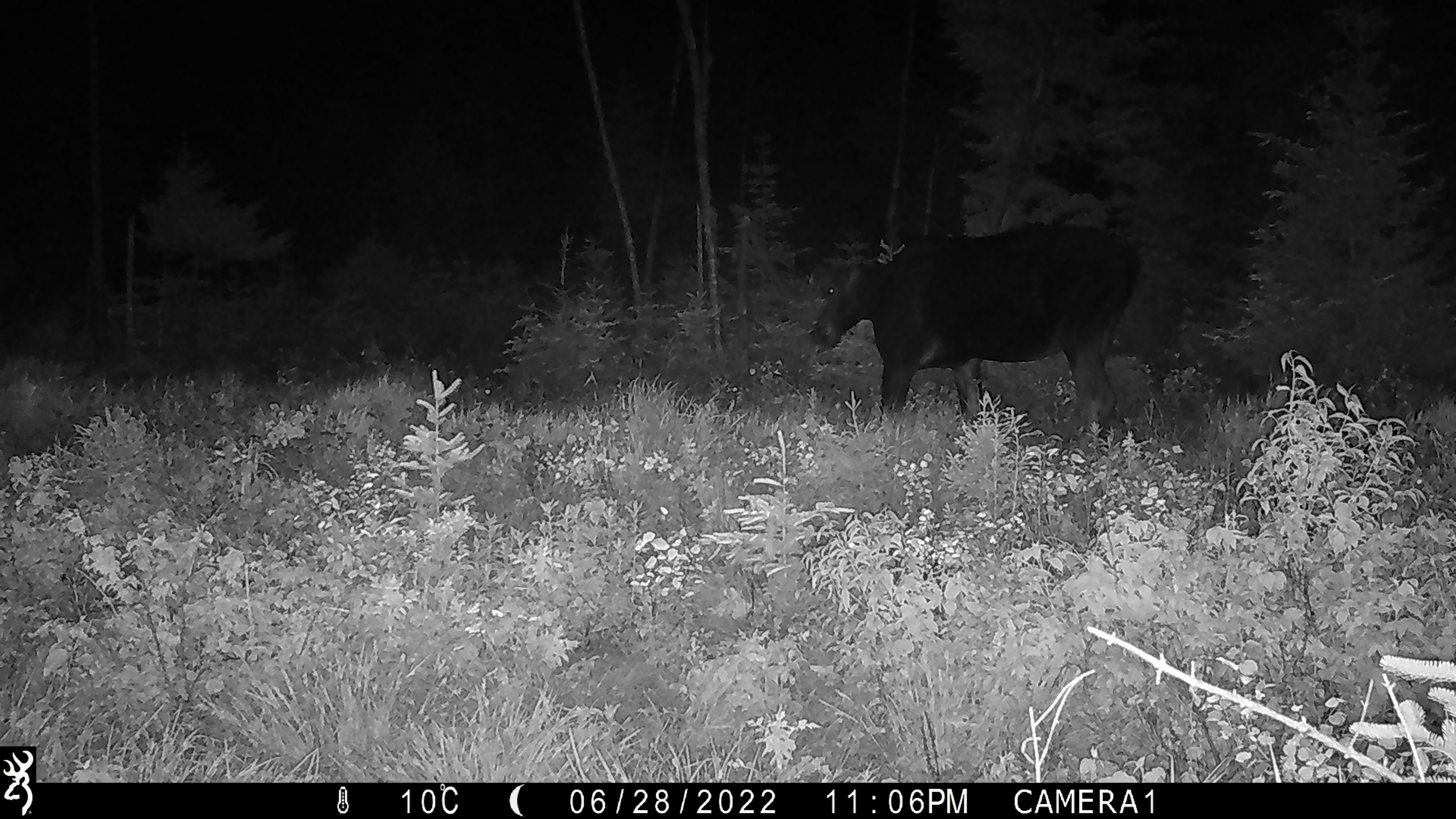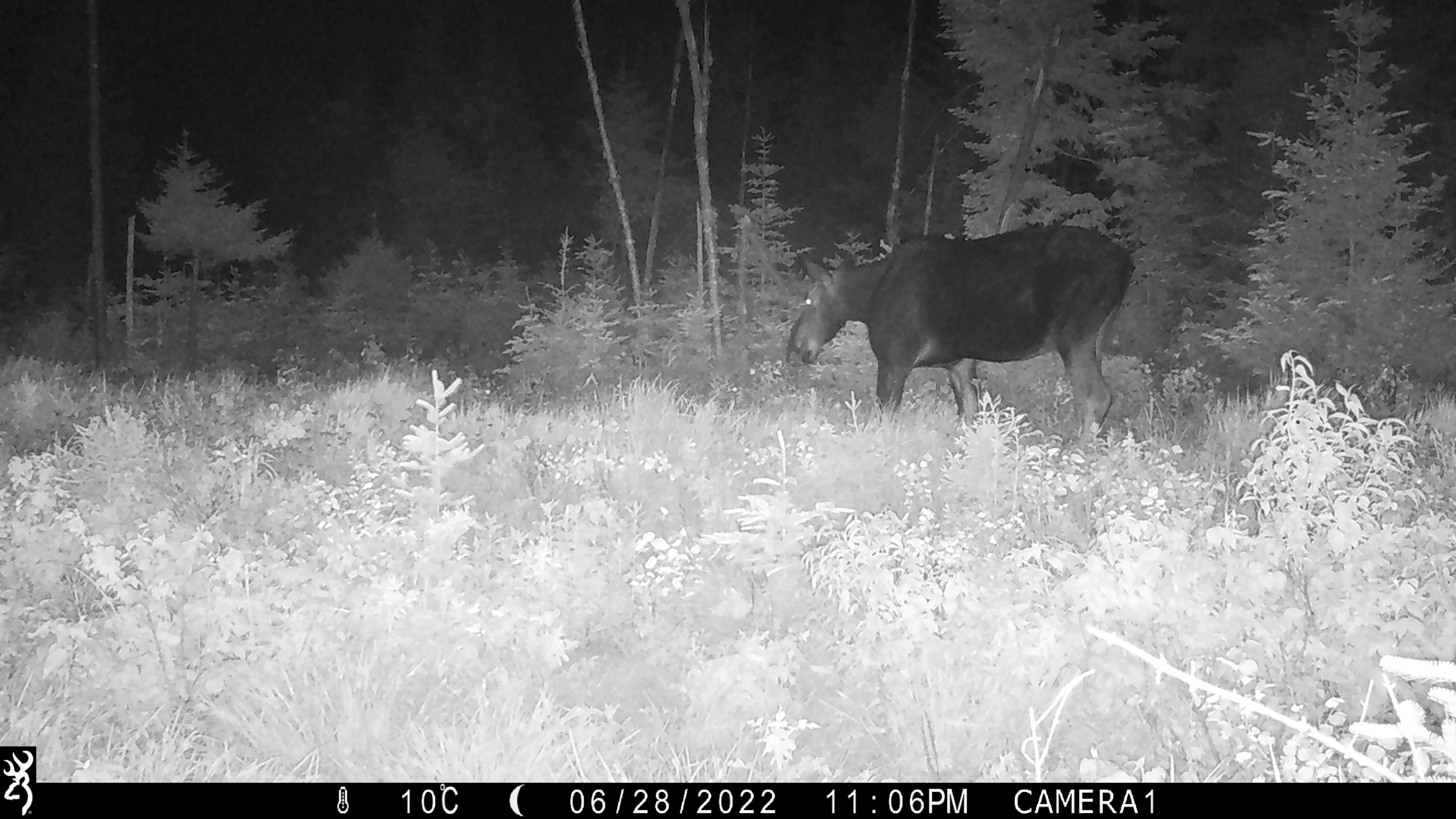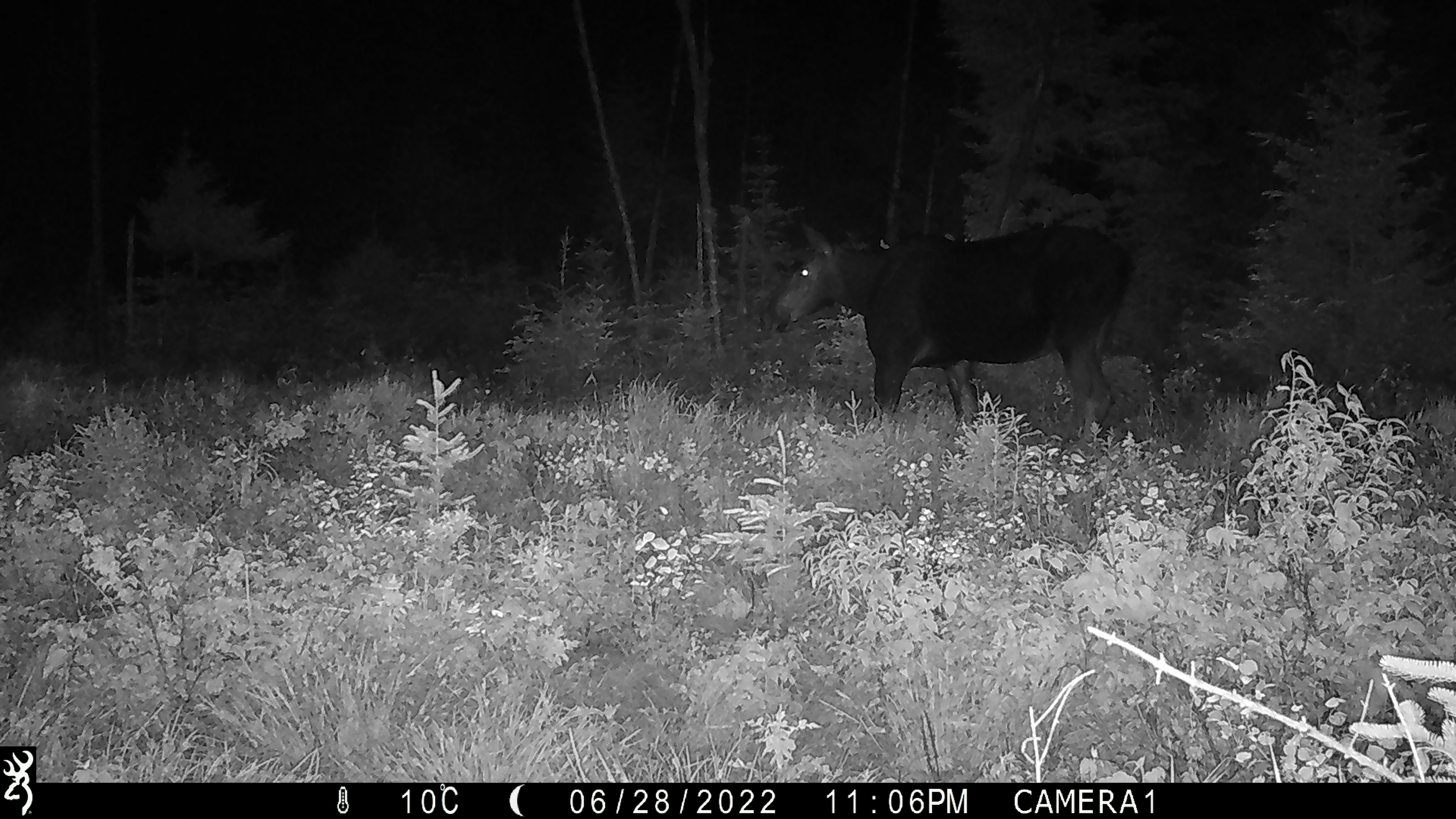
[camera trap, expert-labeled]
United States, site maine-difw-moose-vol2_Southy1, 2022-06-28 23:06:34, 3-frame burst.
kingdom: Animalia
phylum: Chordata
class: Mammalia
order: Artiodactyla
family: Cervidae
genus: Alces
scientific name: Alces alces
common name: moose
Moose (Alces alces).